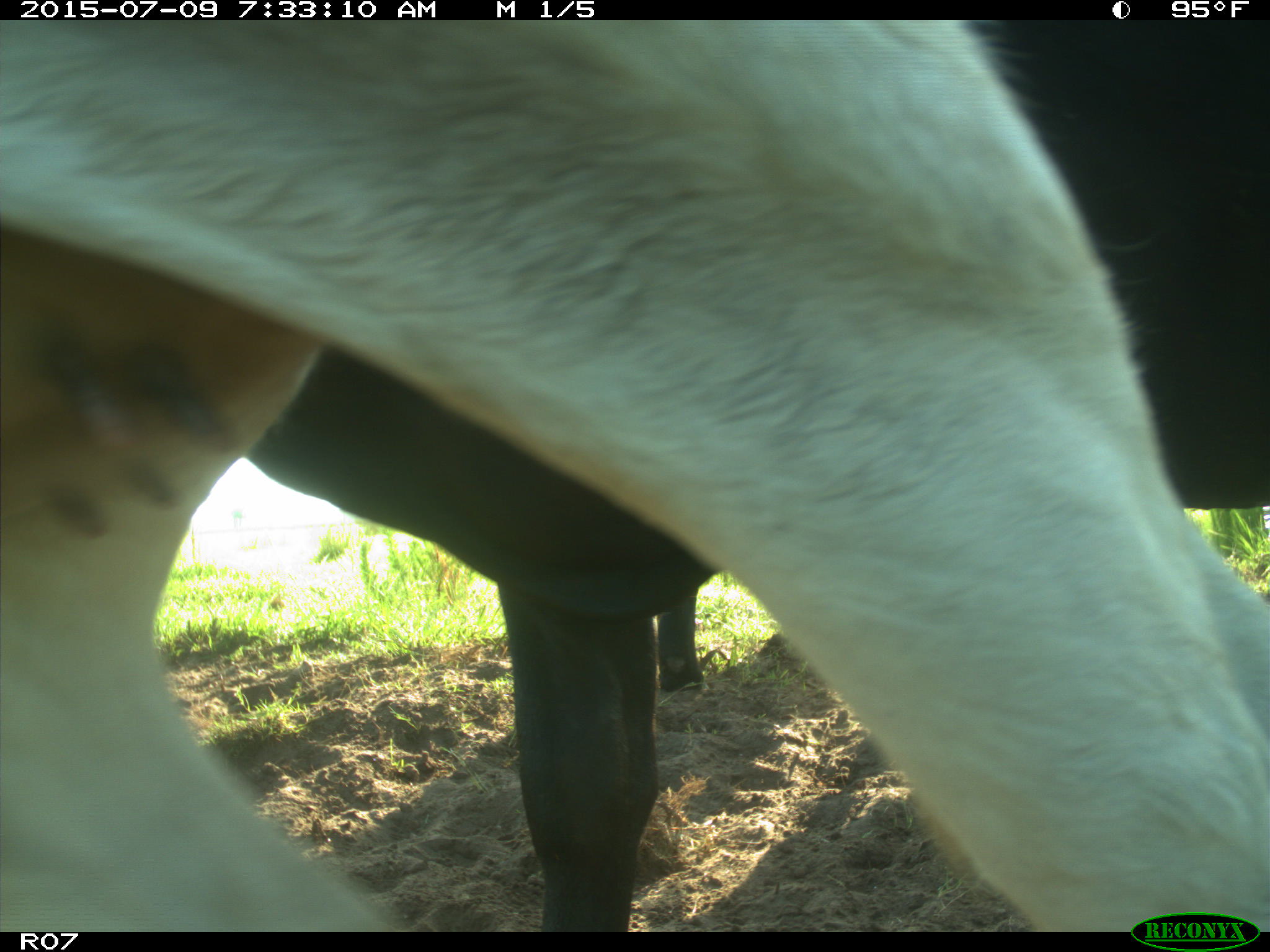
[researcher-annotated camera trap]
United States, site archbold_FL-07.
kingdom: Animalia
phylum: Chordata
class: Mammalia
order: Artiodactyla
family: Bovidae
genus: Bos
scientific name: Bos taurus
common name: domestic cow